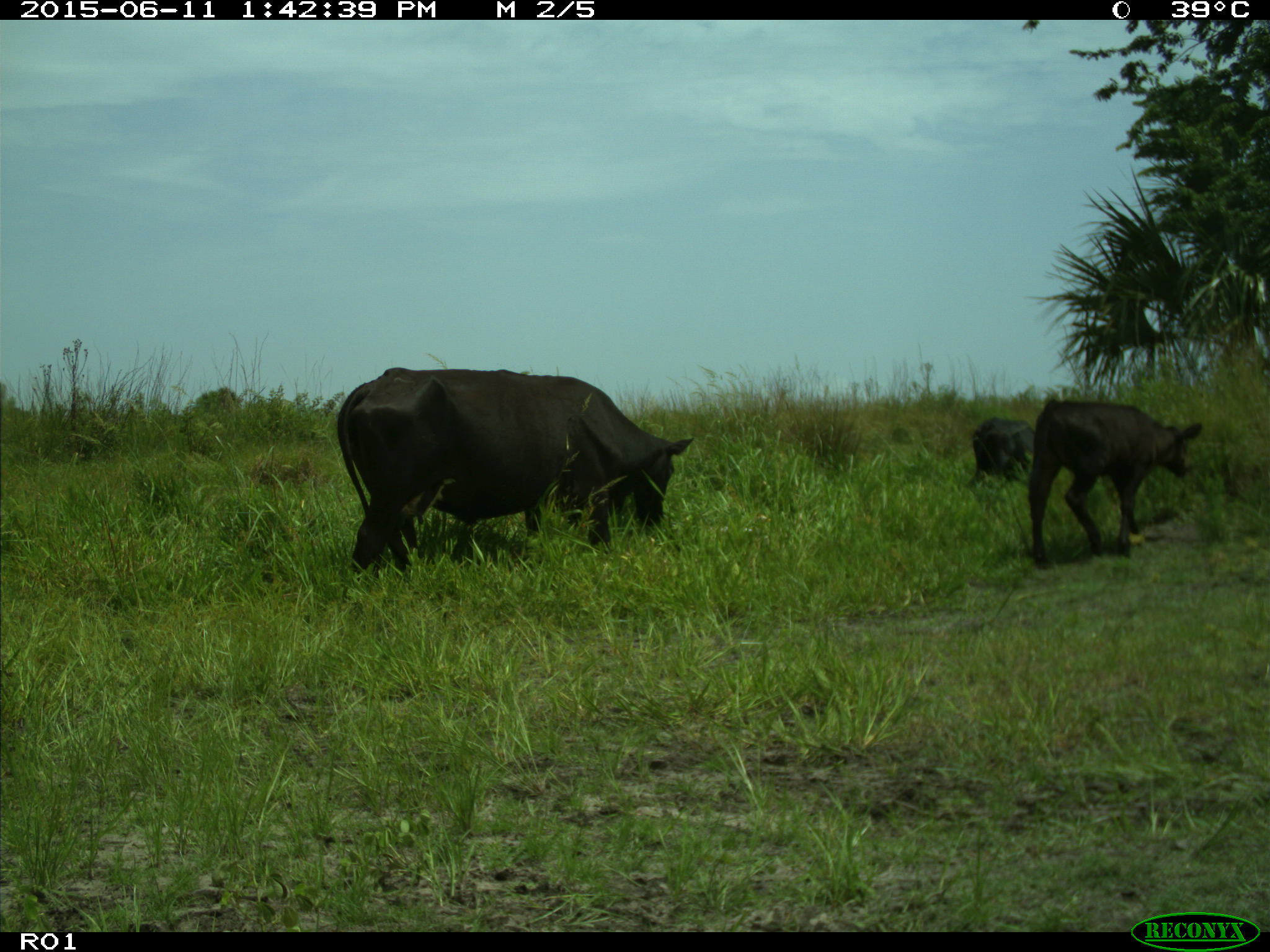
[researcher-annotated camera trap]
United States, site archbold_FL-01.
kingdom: Animalia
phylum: Chordata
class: Mammalia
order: Artiodactyla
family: Bovidae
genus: Bos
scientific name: Bos taurus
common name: domestic cow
Bos taurus (domestic cow).